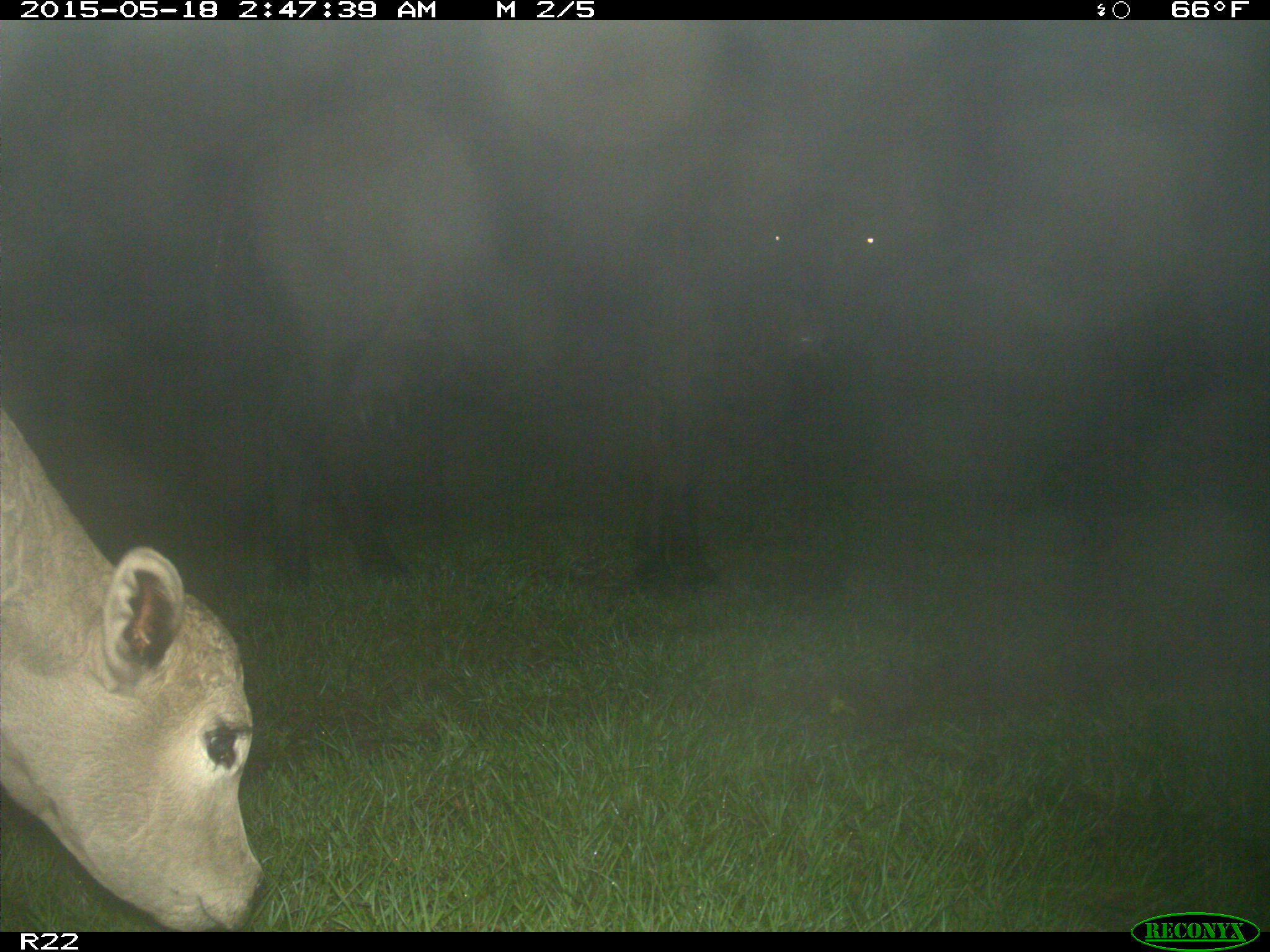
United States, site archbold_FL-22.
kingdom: Animalia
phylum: Chordata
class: Mammalia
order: Artiodactyla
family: Bovidae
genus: Bos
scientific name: Bos taurus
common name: domestic cow